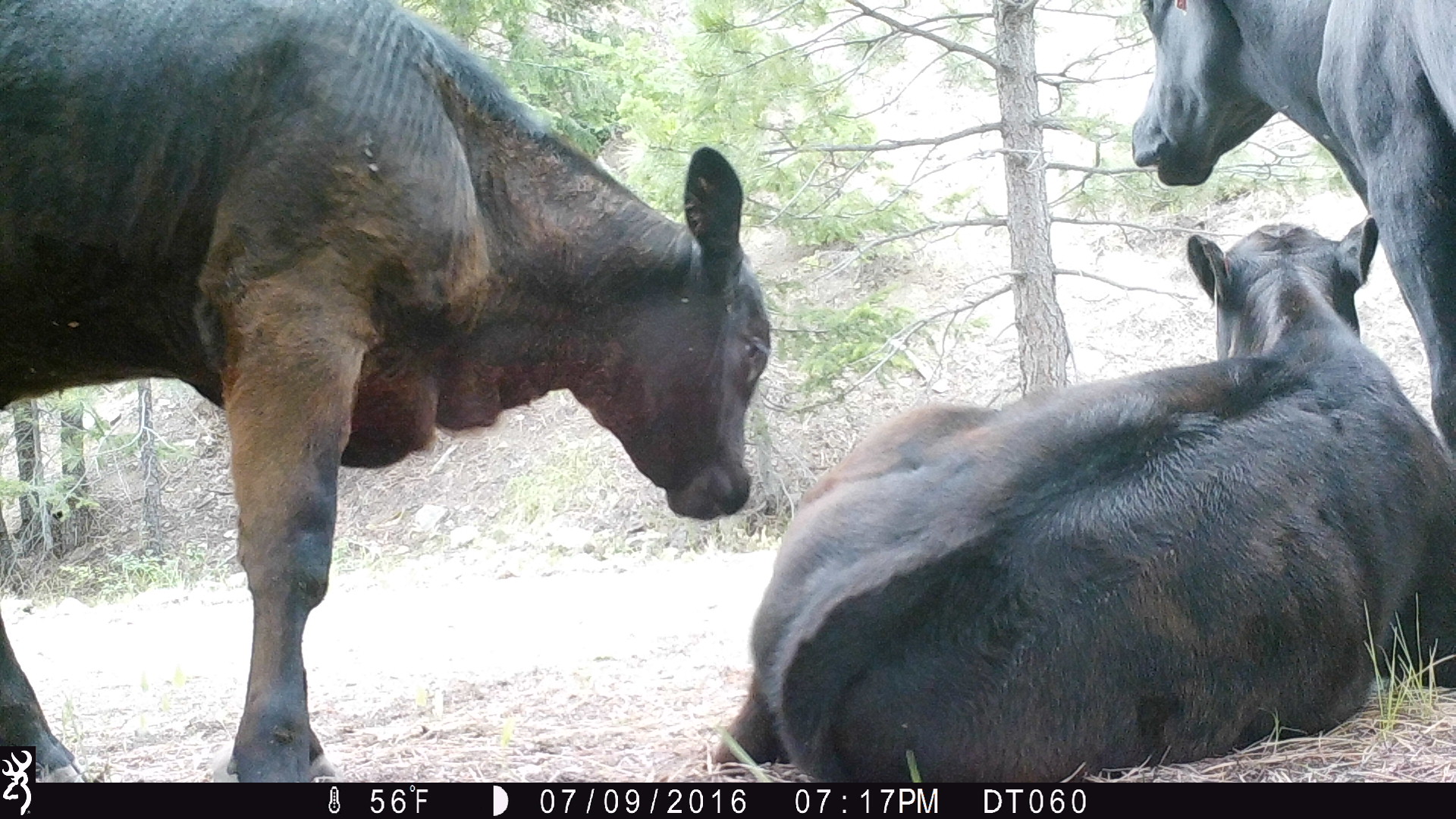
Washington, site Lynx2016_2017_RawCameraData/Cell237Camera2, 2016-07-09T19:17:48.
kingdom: Animalia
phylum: Chordata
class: Mammalia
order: Artiodactyla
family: Bovidae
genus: Bos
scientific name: Bos taurus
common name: domestic cattle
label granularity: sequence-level